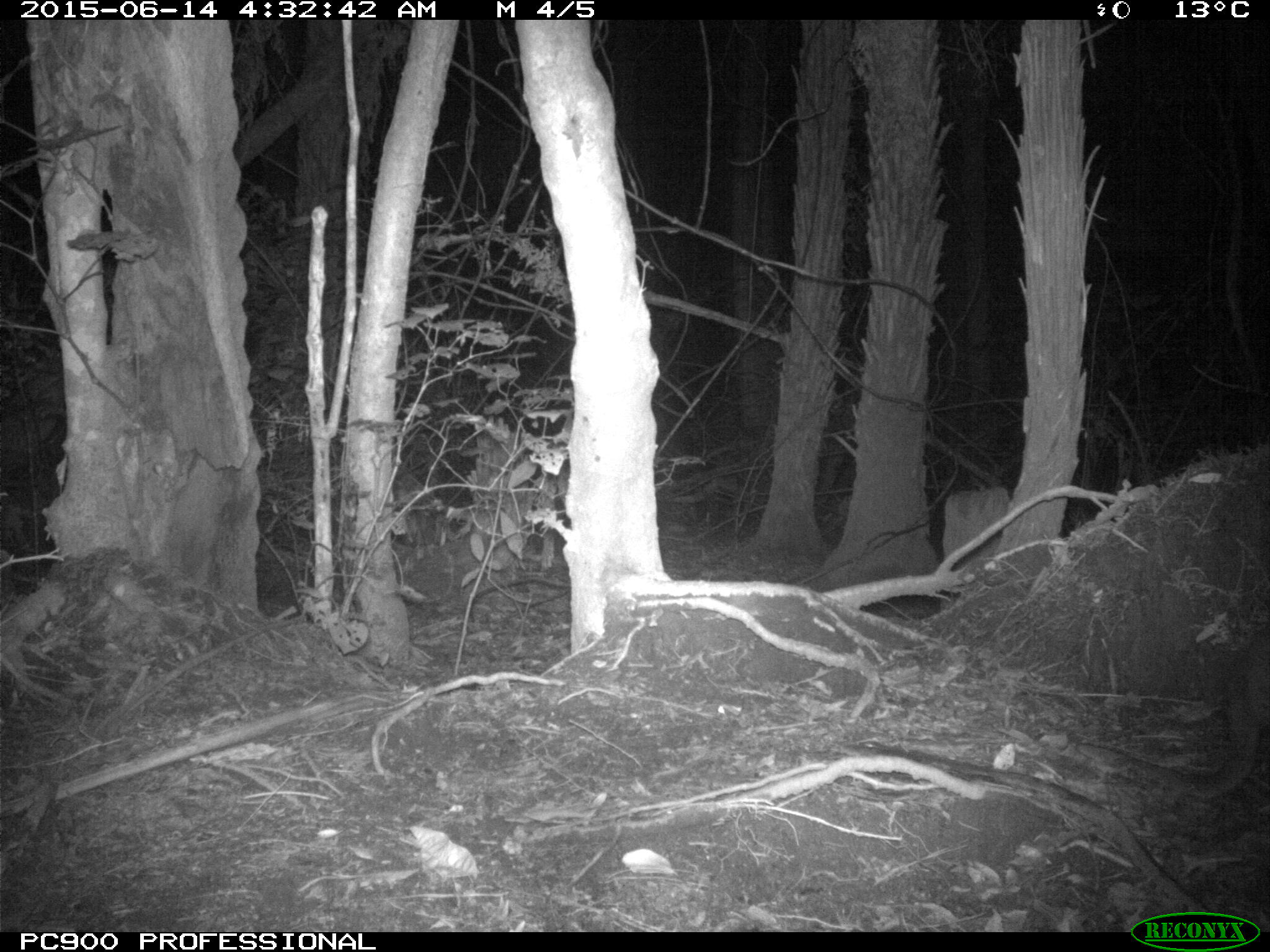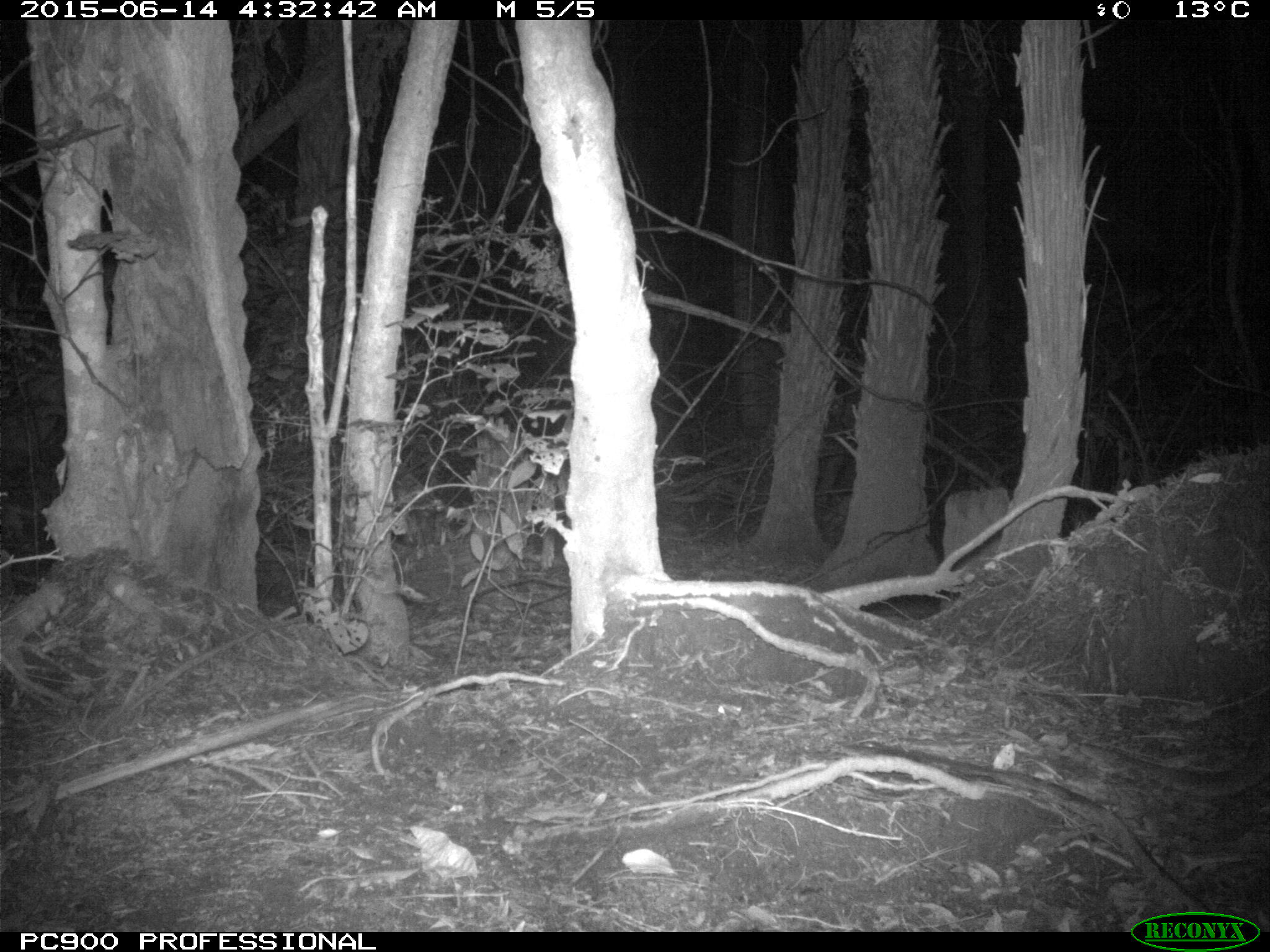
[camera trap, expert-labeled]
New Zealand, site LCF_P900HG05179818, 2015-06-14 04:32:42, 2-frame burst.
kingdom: Animalia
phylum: Chordata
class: Mammalia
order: Diprotodontia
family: Macropodidae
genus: Notamacropus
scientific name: Notamacropus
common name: wallaby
Wallaby (Notamacropus).